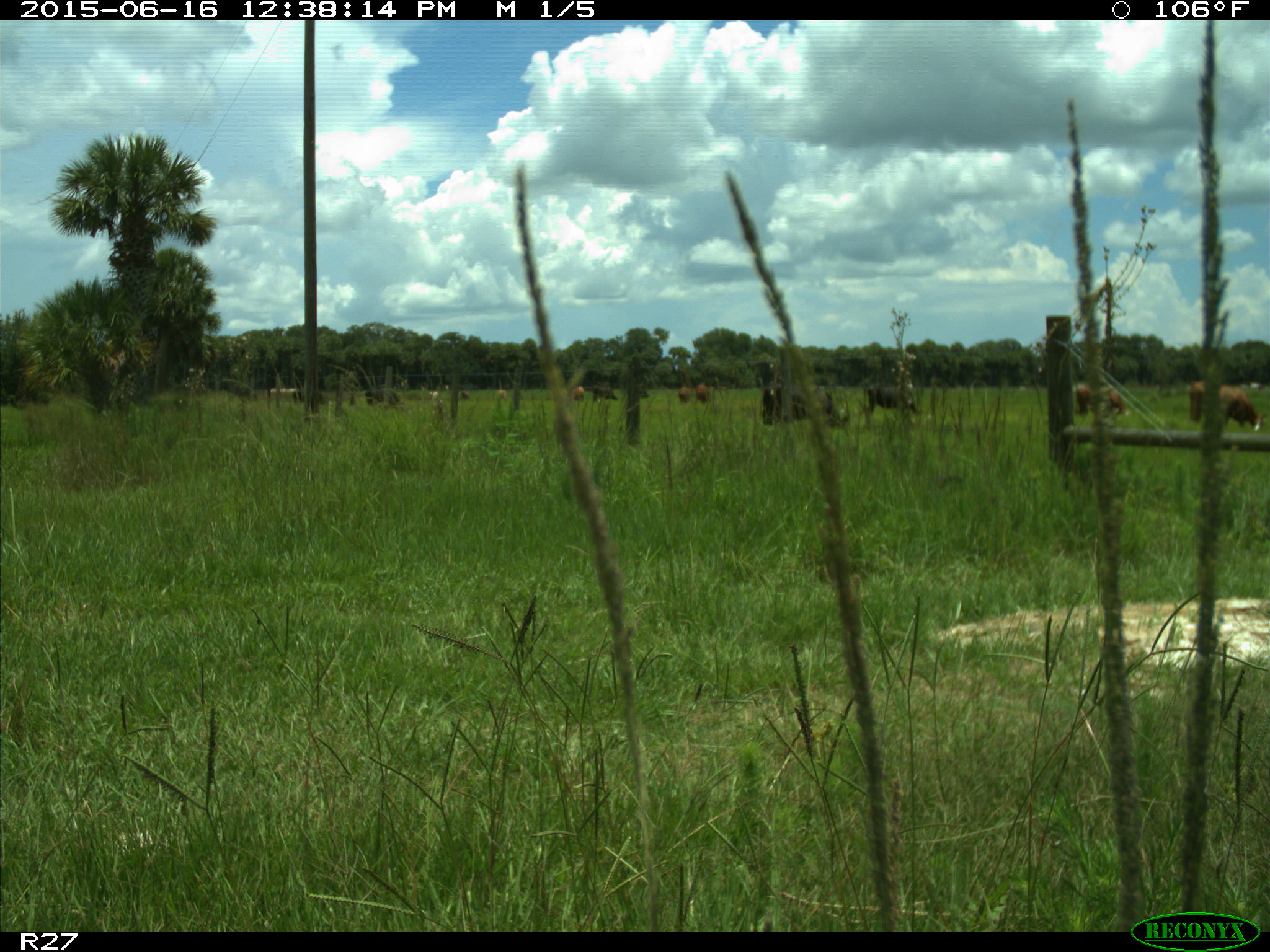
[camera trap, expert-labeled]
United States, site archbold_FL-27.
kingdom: Animalia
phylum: Chordata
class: Mammalia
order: Artiodactyla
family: Bovidae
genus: Bos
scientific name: Bos taurus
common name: domestic cow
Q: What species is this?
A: Bos taurus (domestic cow).